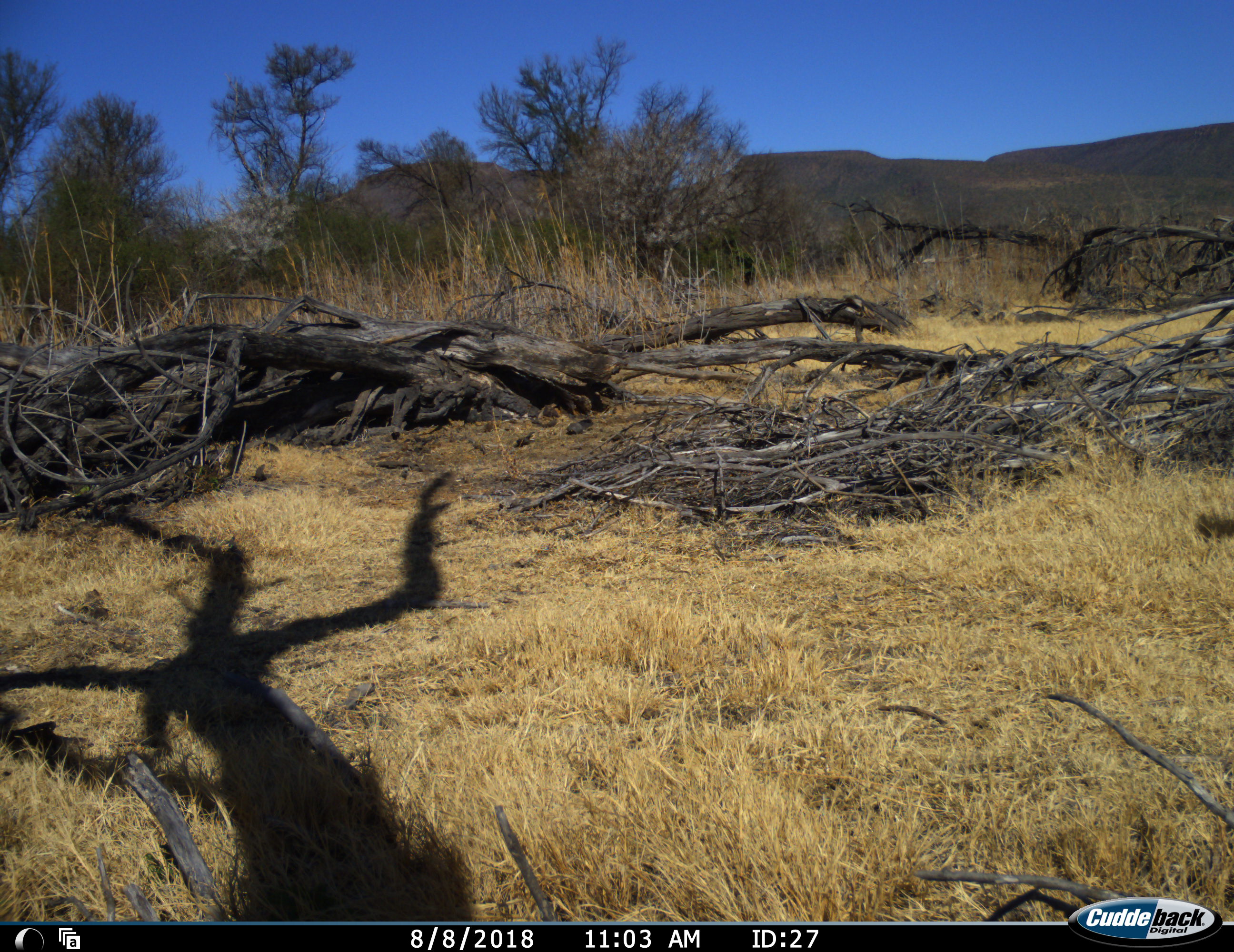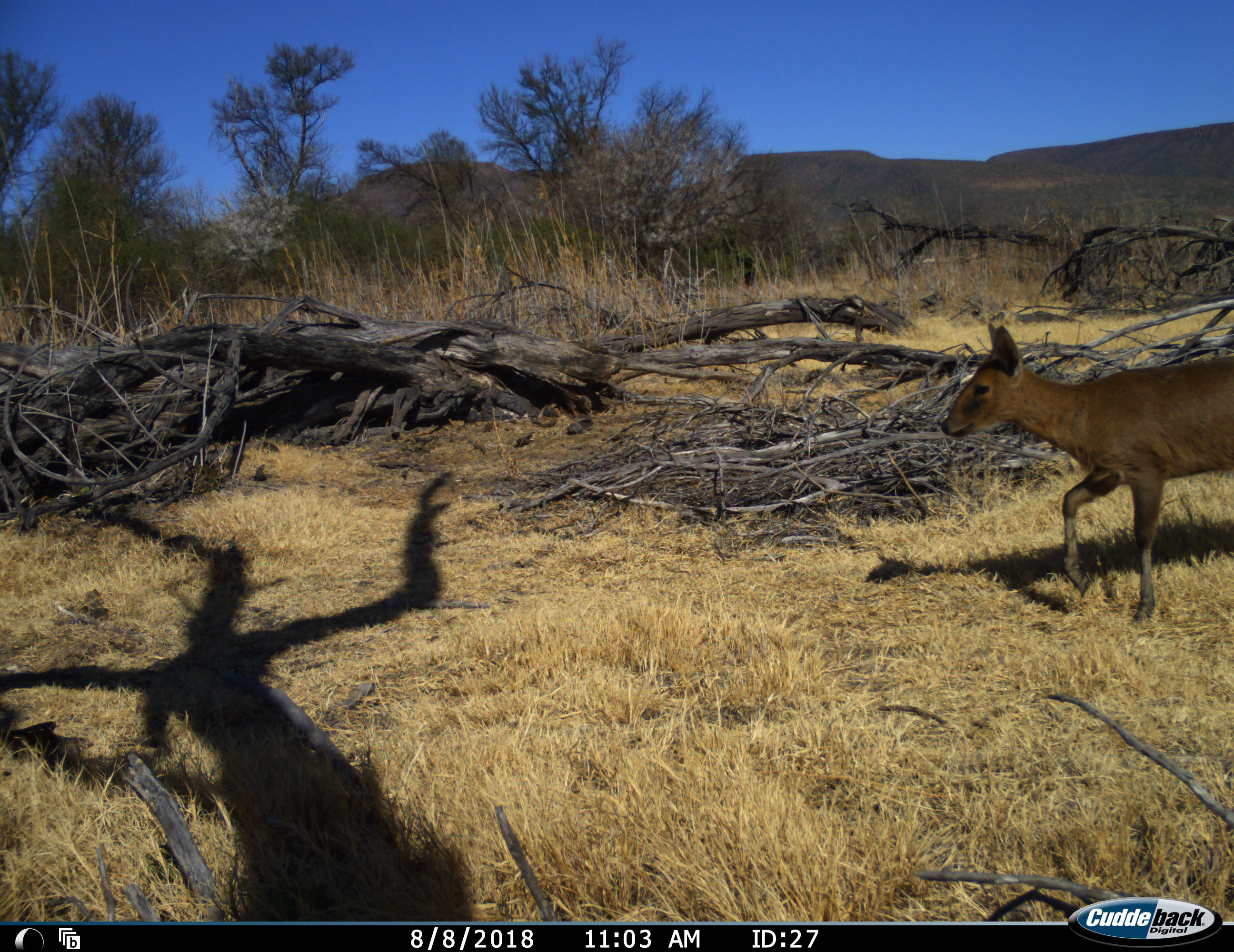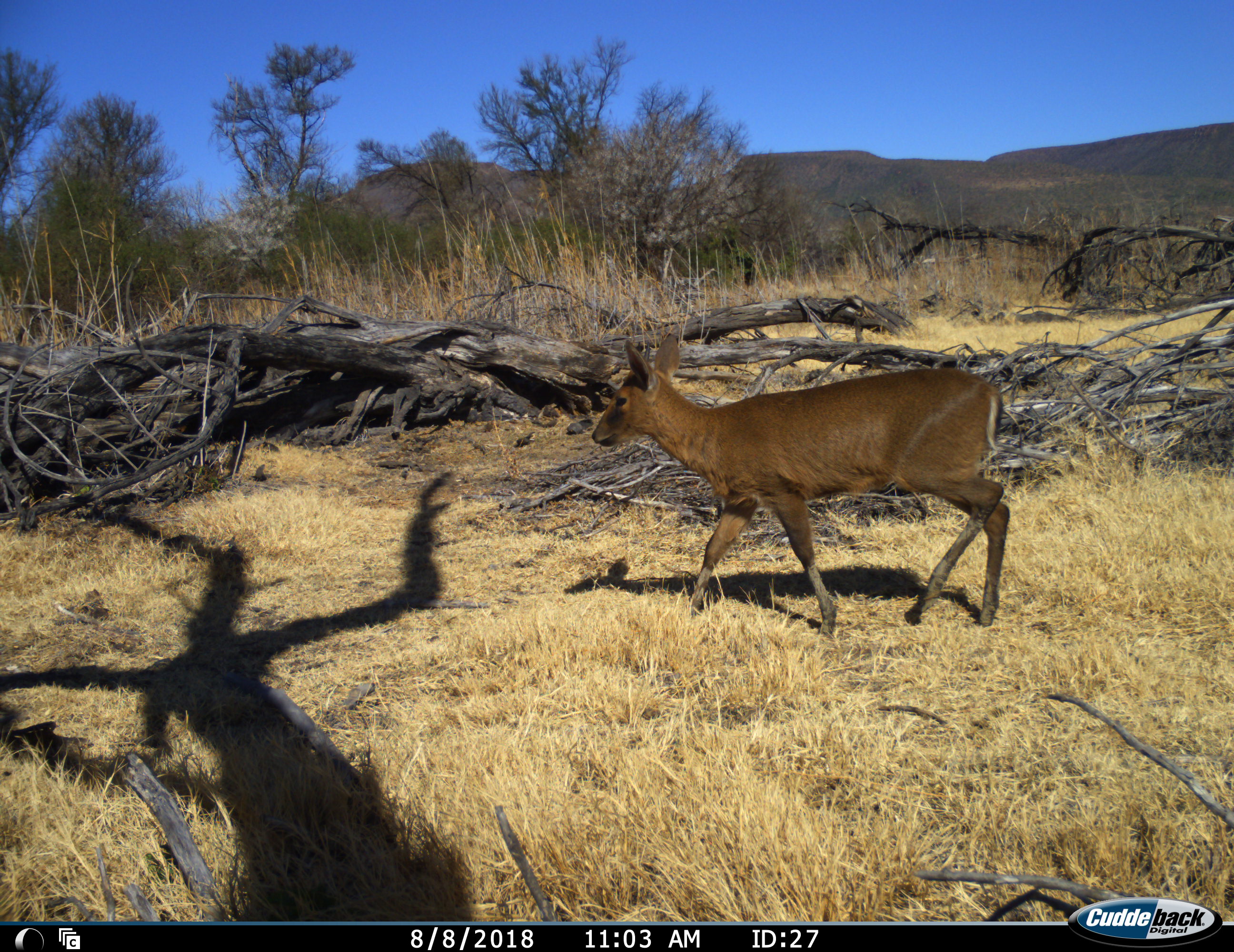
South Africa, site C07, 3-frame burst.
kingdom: Animalia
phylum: Chordata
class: Mammalia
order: Artiodactyla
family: Bovidae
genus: Sylvicapra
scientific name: Sylvicapra grimmia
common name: common grey duiker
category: duikercommongrey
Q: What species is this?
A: Duikercommongrey (common grey duiker) (Sylvicapra grimmia).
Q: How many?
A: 1.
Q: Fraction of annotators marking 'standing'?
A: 0%.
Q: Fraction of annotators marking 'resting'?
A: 0%.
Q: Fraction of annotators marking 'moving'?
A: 100%.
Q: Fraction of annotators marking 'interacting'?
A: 0%.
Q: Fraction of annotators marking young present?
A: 0%.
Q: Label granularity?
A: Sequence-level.